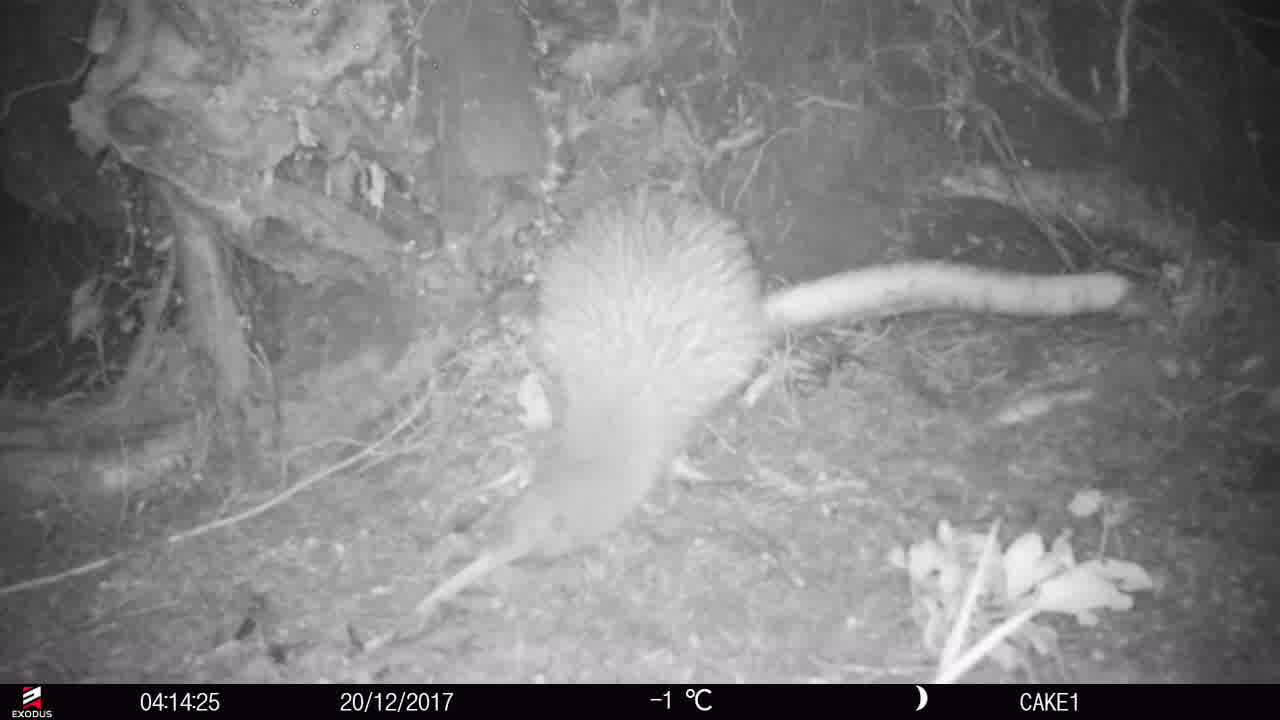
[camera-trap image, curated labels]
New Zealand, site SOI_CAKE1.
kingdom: Animalia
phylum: Chordata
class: Aves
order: Apterygiformes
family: Apterygidae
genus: Apteryx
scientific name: Apteryx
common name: kiwi